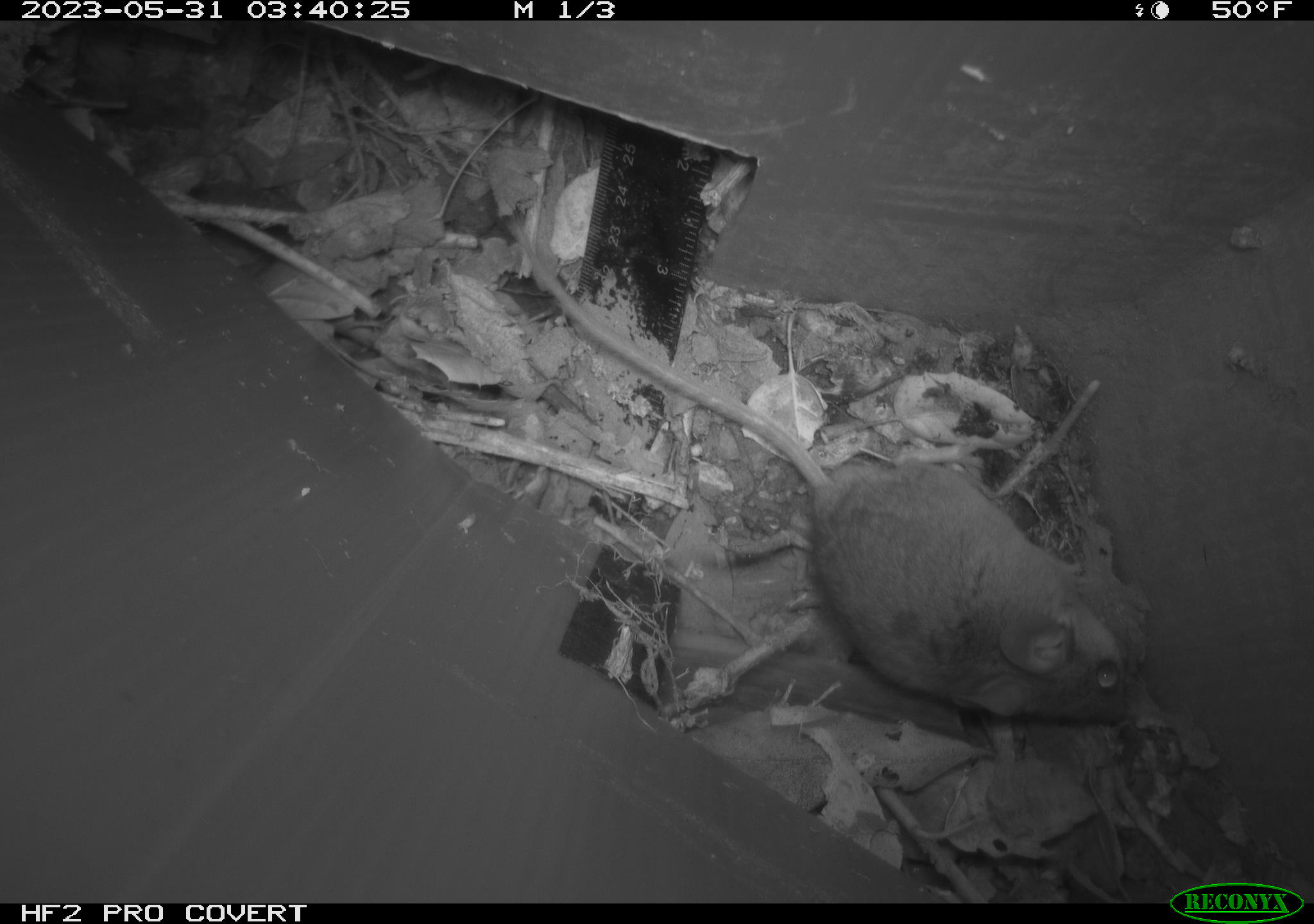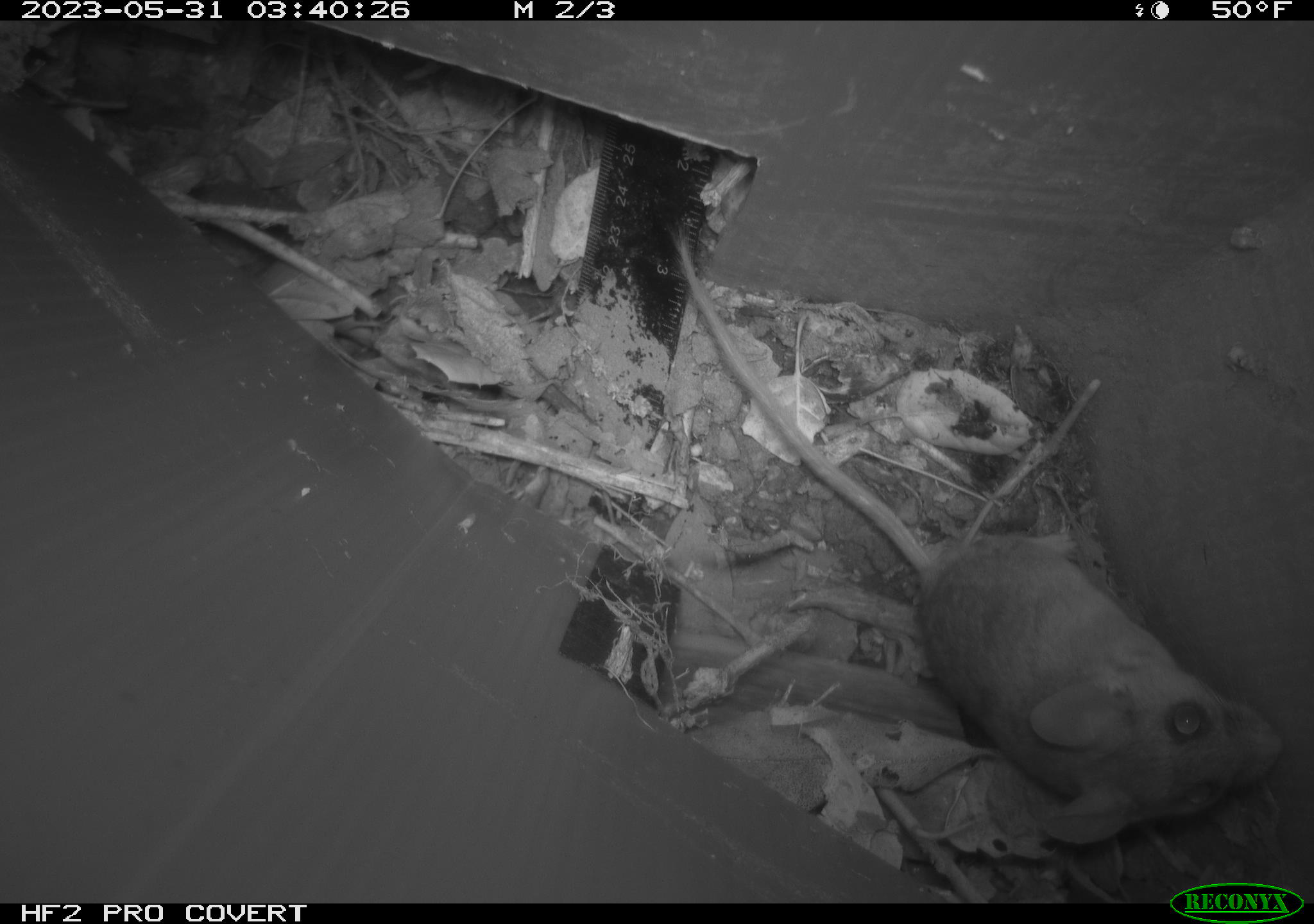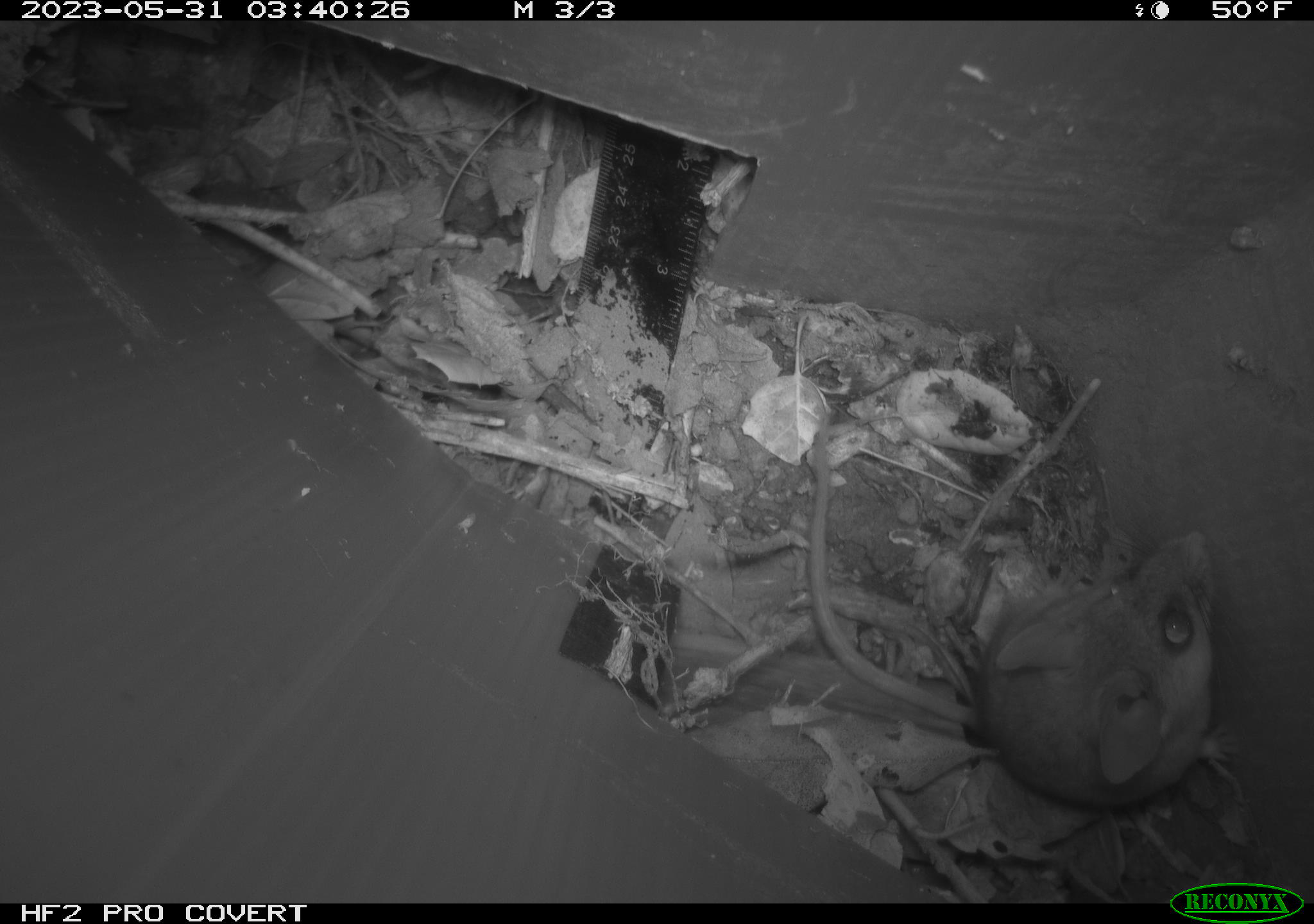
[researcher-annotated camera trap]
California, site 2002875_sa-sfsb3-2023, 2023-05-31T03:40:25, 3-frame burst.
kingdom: Animalia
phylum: Chordata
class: Mammalia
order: Rodentia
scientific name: Rodentia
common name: mouse species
Mouse species (Rodentia).